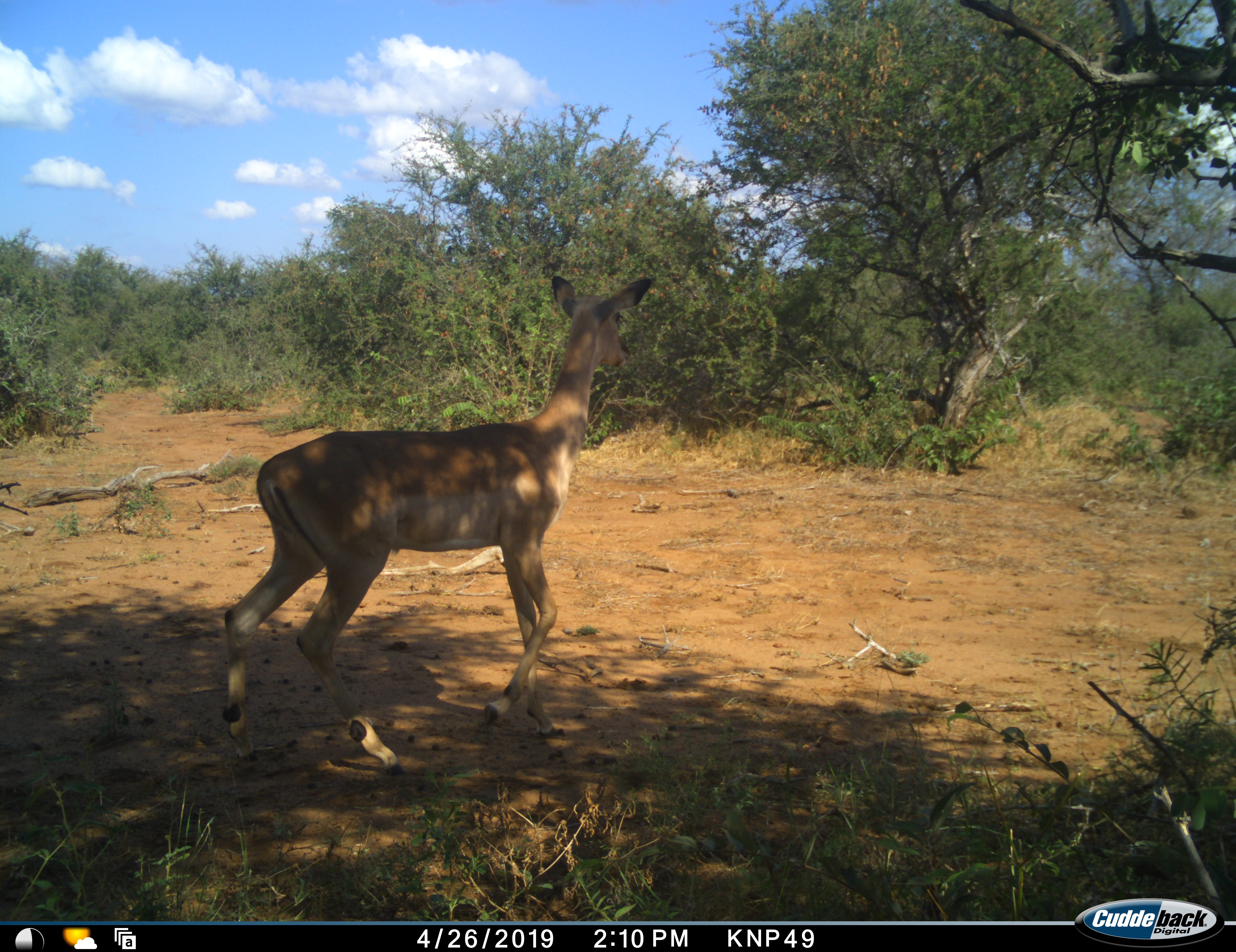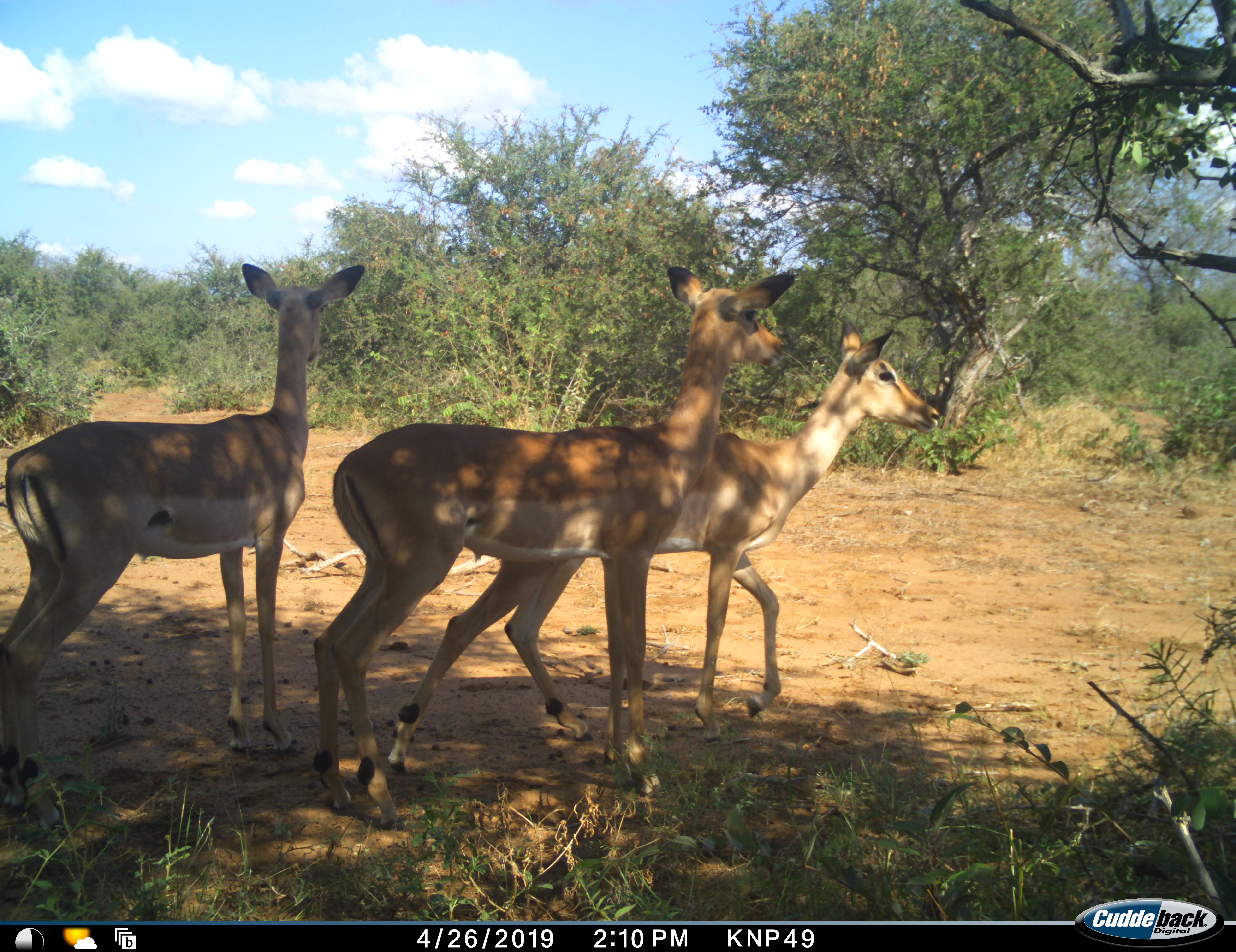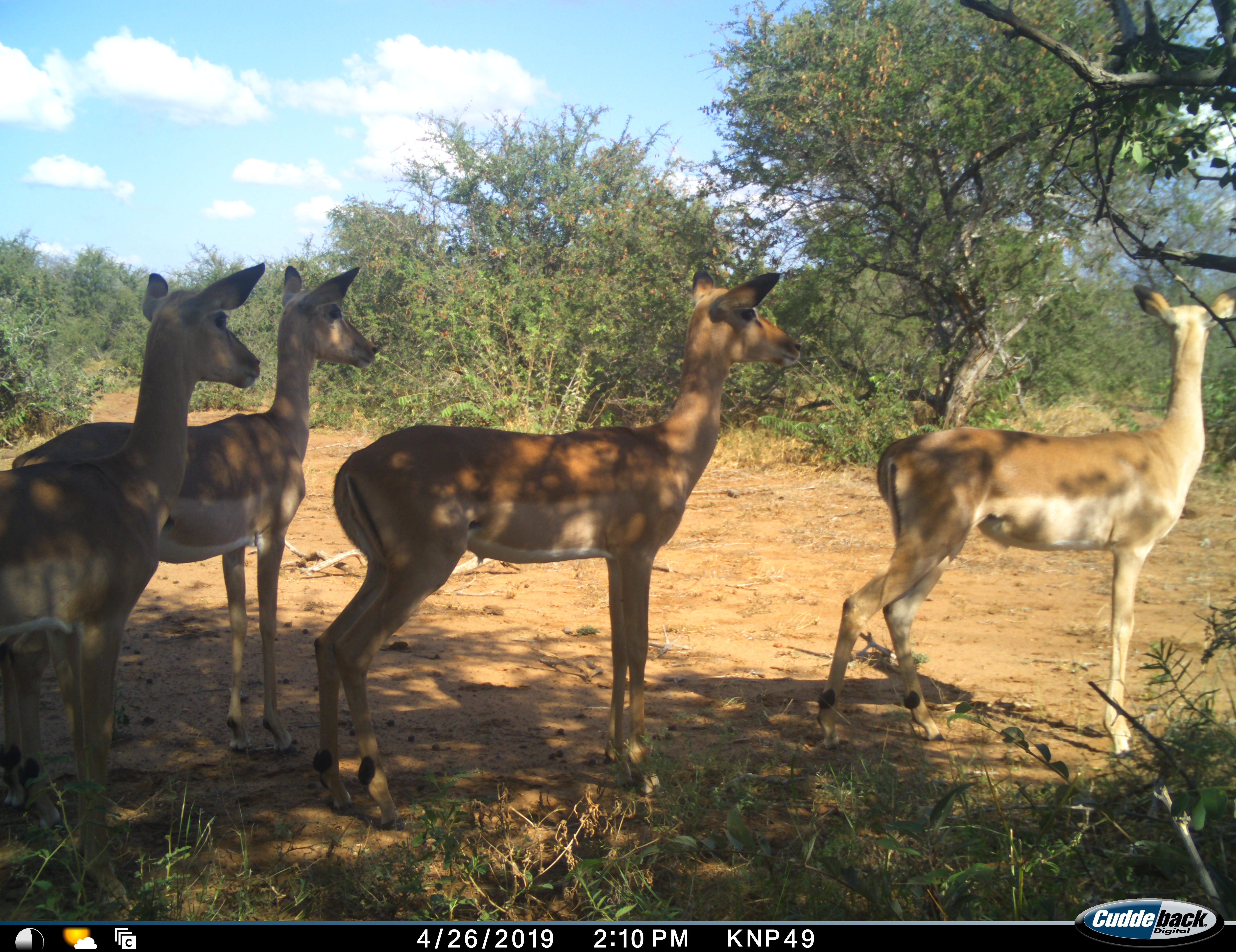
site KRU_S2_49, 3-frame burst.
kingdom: Animalia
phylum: Chordata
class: Mammalia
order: Artiodactyla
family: Bovidae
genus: Aepyceros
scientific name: Aepyceros melampus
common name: impala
Impala (Aepyceros melampus), count 1. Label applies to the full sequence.